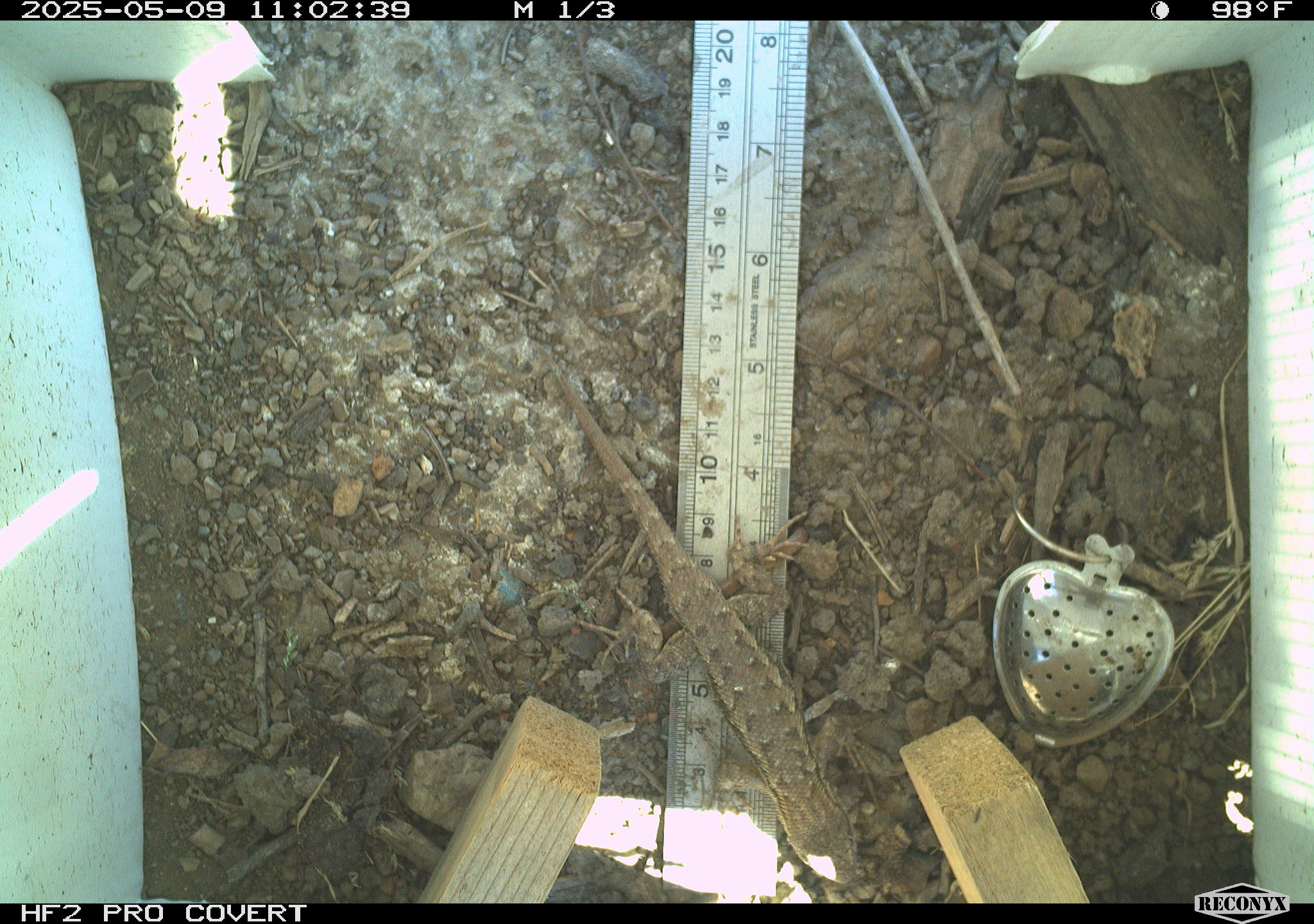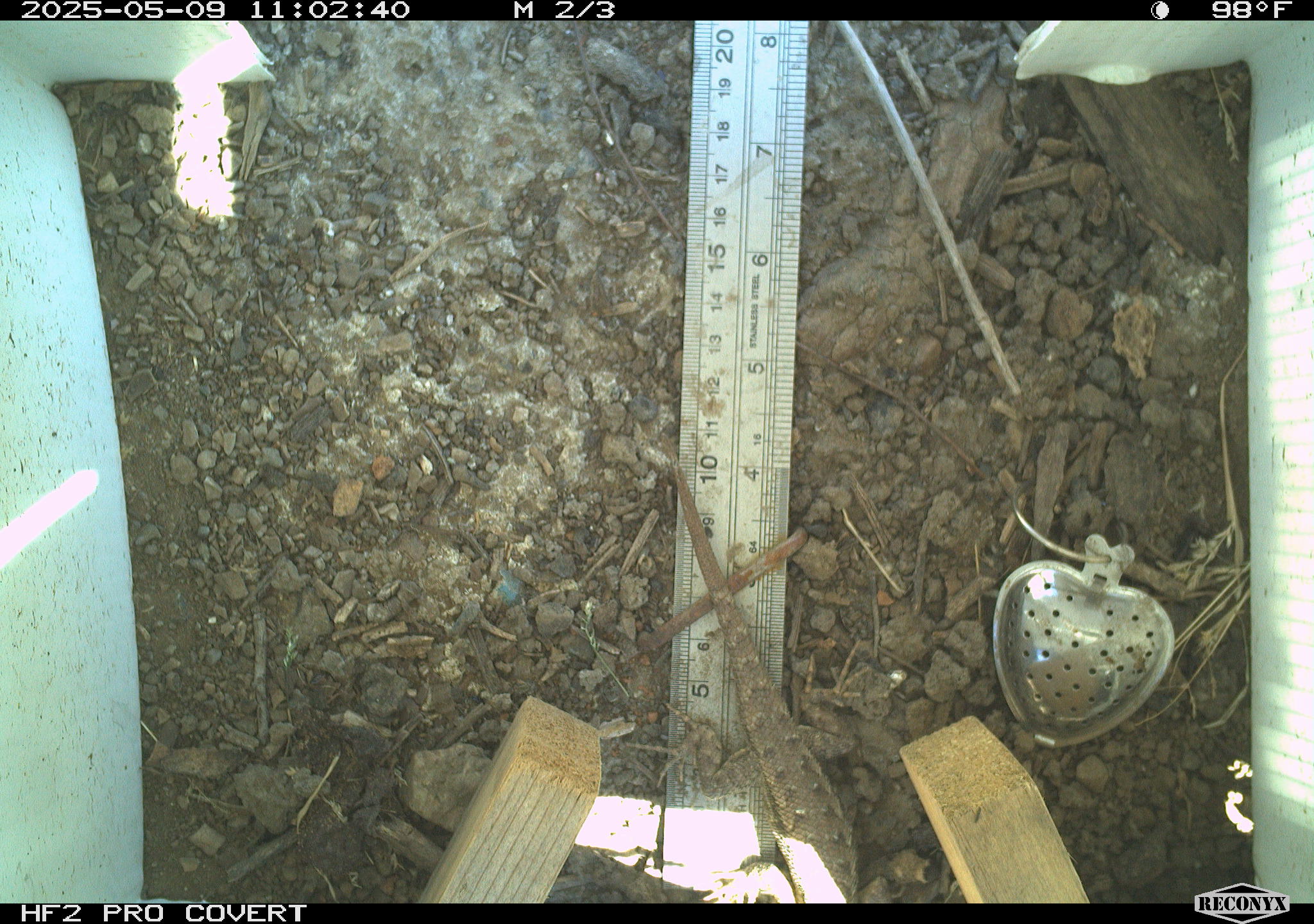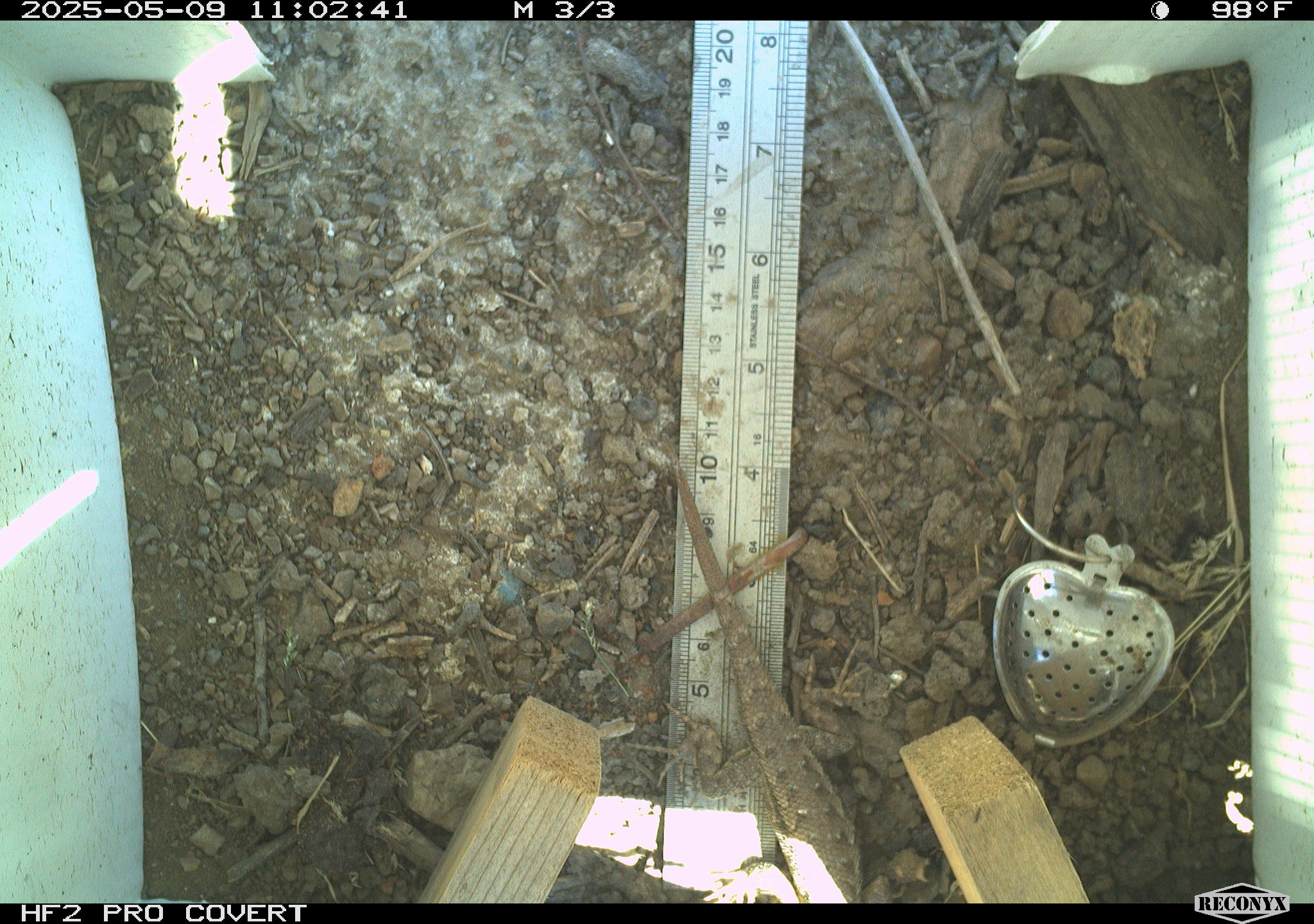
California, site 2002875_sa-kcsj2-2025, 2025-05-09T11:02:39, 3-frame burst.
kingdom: Animalia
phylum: Chordata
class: Reptilia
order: Squamata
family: Phrynosomatidae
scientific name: Phrynosomatidae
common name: north american spiny lizards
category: sceloporus/uta species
Sceloporus/uta species (north american spiny lizards) (Phrynosomatidae).